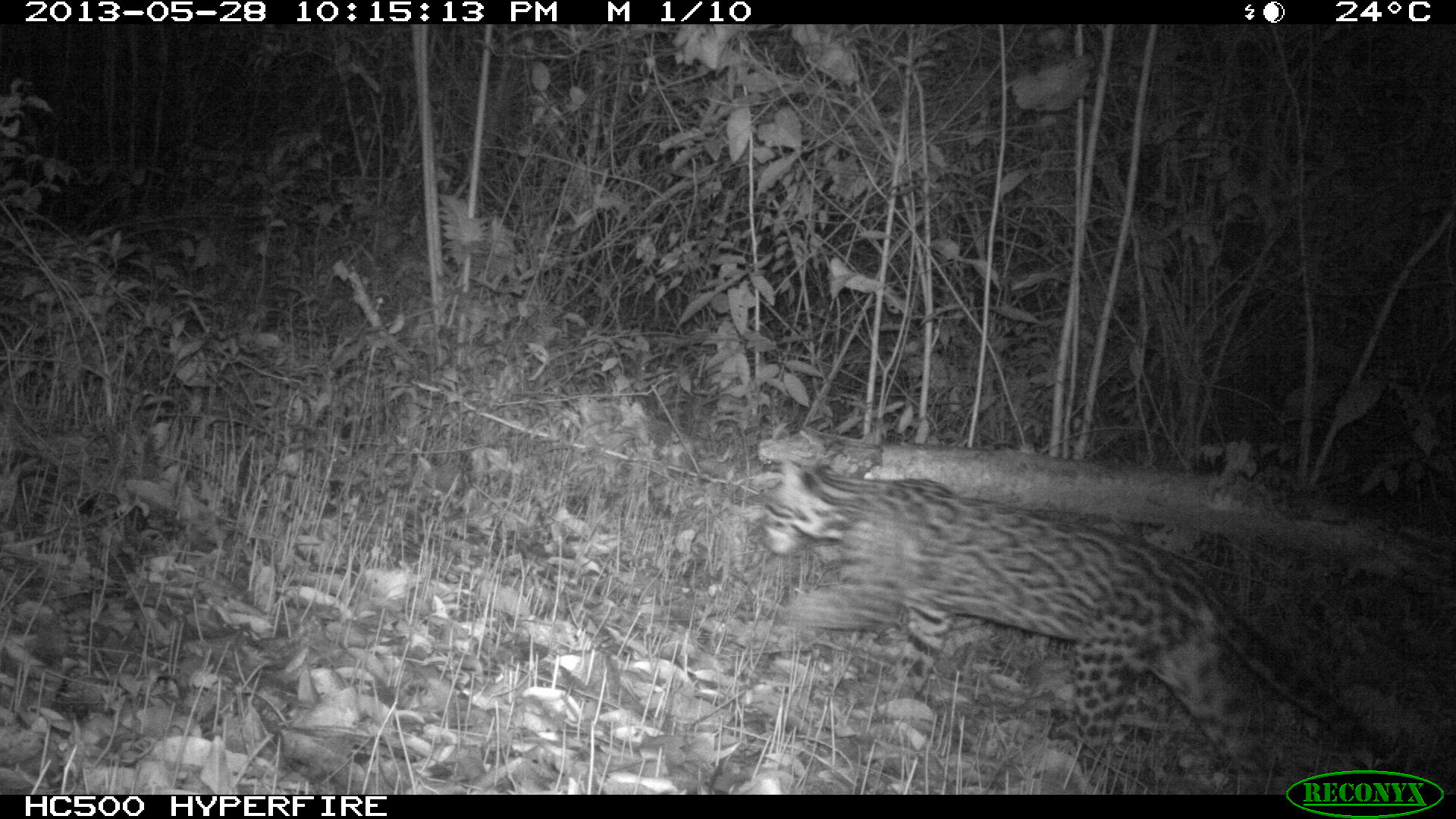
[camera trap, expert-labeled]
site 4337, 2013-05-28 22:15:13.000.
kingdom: Animalia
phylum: Chordata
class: Mammalia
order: Carnivora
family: Felidae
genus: Leopardus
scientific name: Leopardus pardalis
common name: ocelot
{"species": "Leopardus pardalis (ocelot)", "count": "1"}